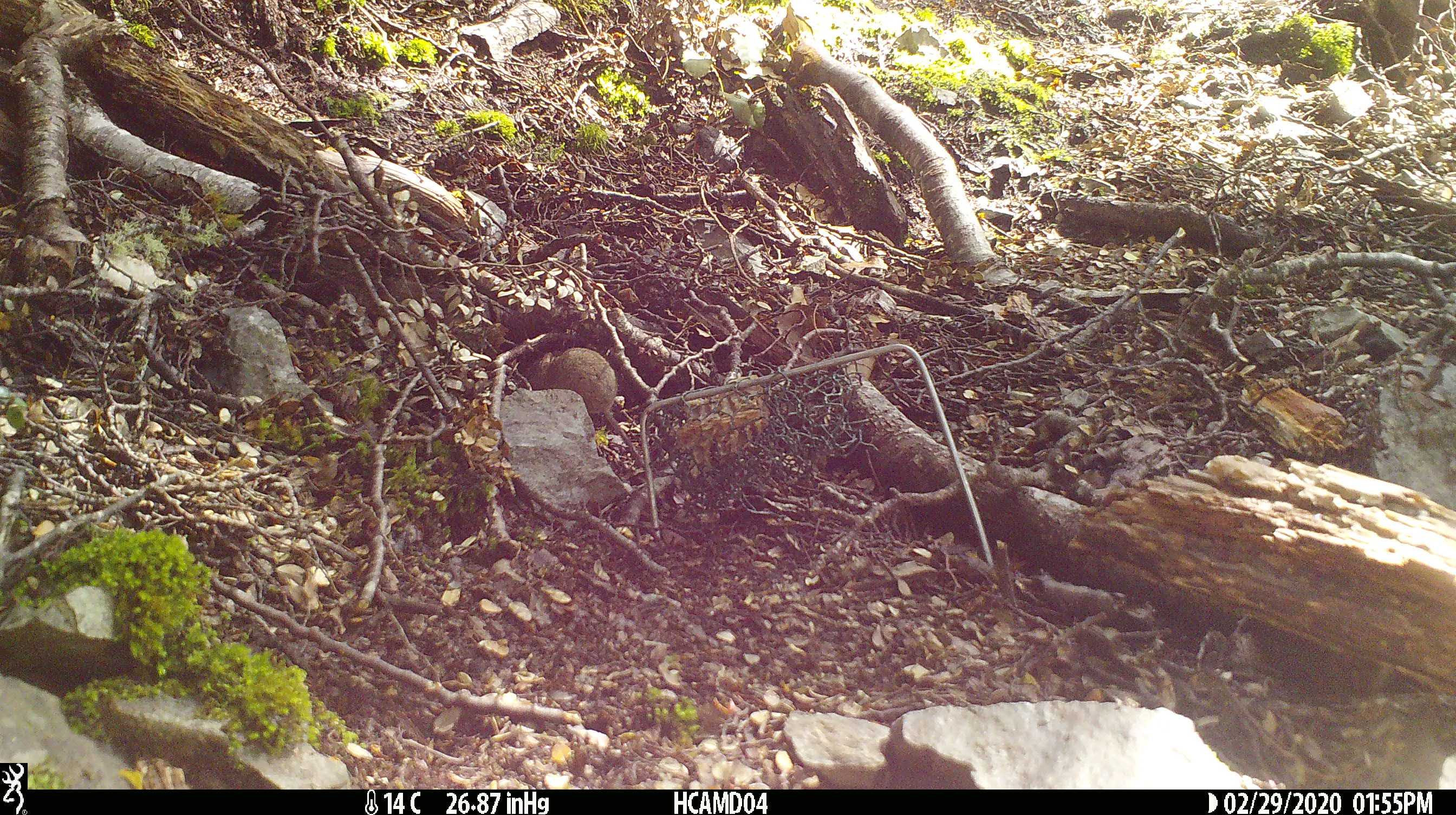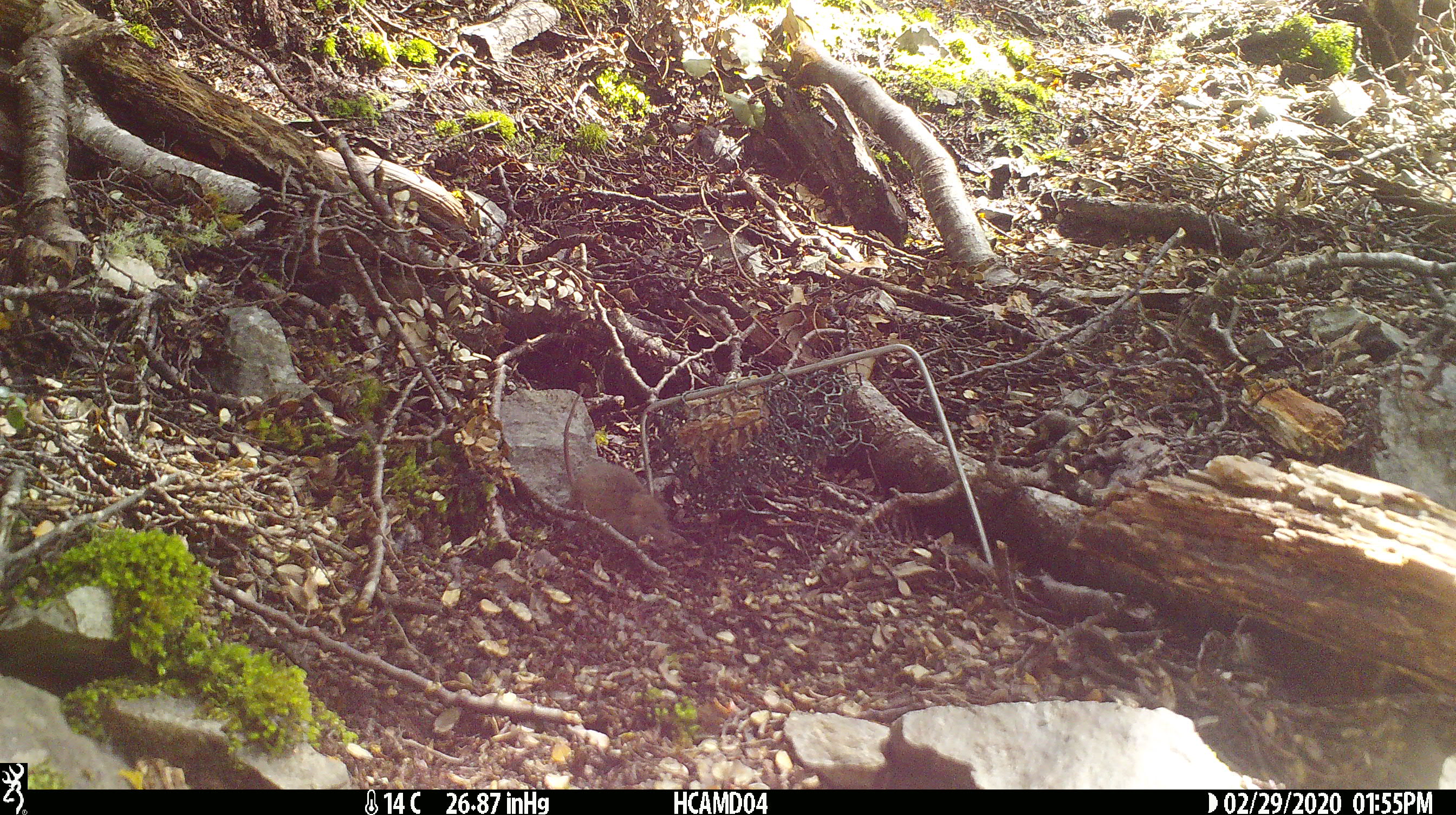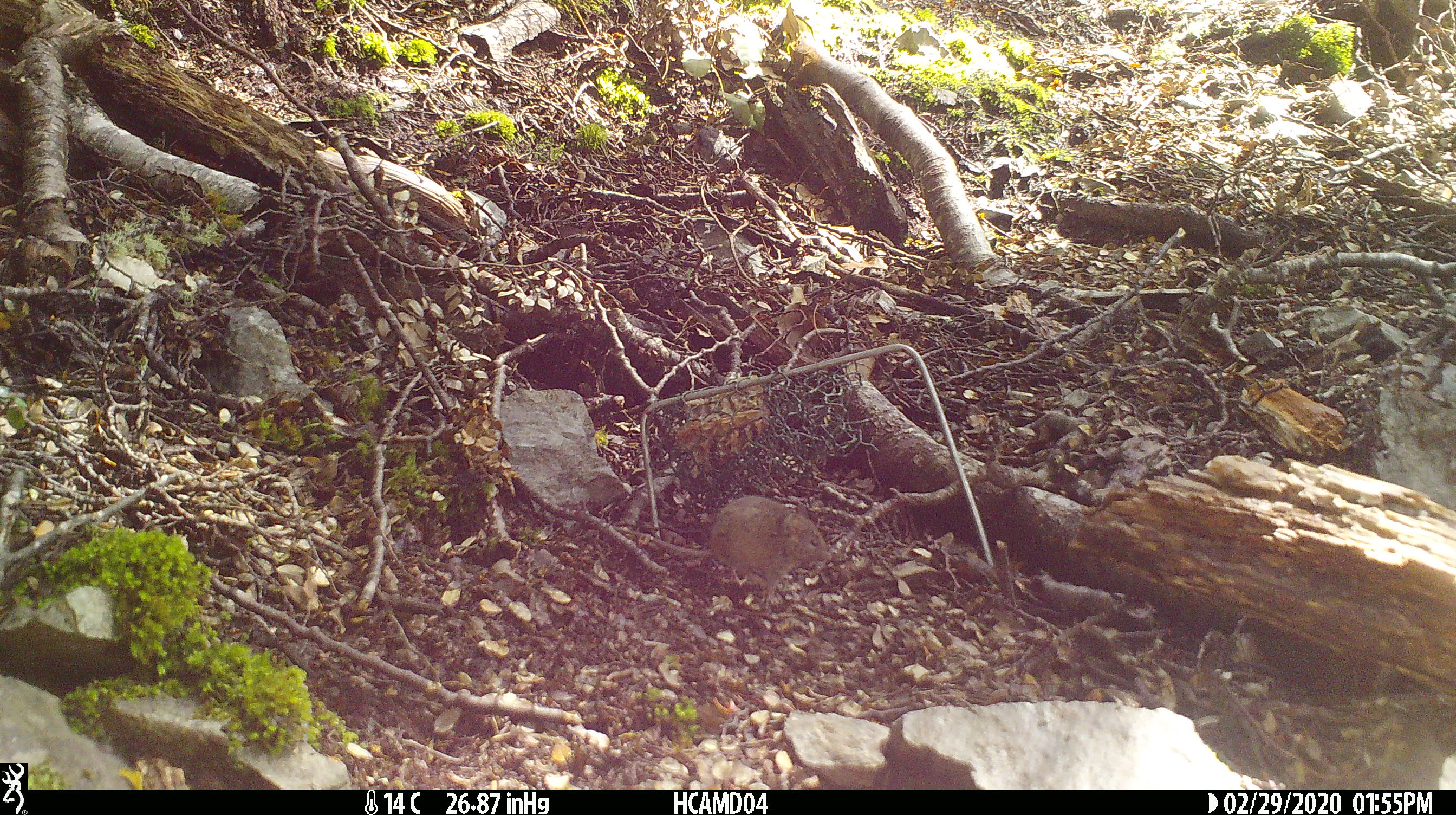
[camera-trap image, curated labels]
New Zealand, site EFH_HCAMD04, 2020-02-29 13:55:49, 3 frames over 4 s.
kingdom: Animalia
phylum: Chordata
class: Mammalia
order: Rodentia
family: Muridae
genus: Mus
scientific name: Mus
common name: mouse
Mouse (Mus).